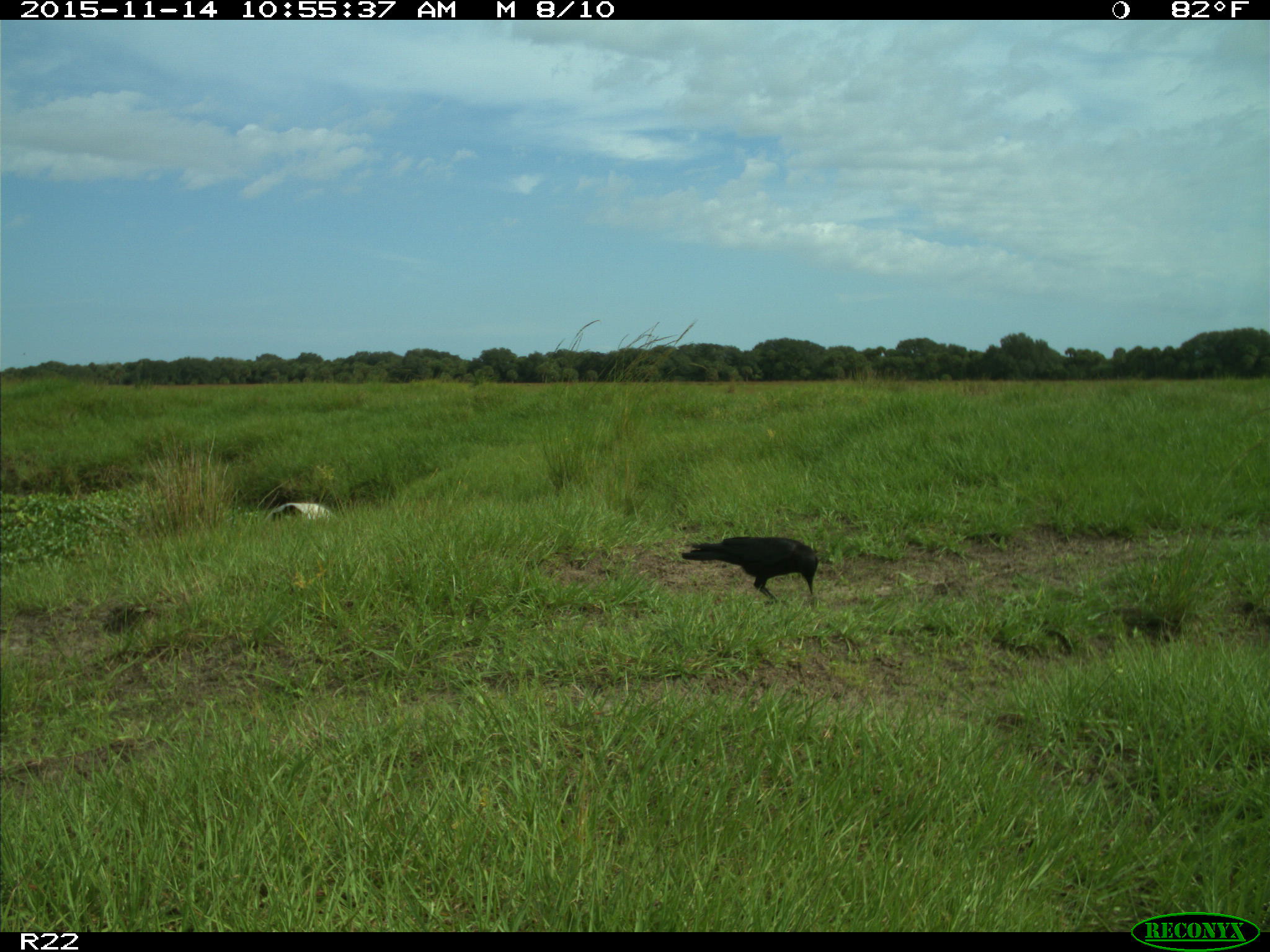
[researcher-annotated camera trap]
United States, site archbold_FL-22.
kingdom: Animalia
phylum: Chordata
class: Aves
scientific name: Aves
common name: birds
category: unidentified bird